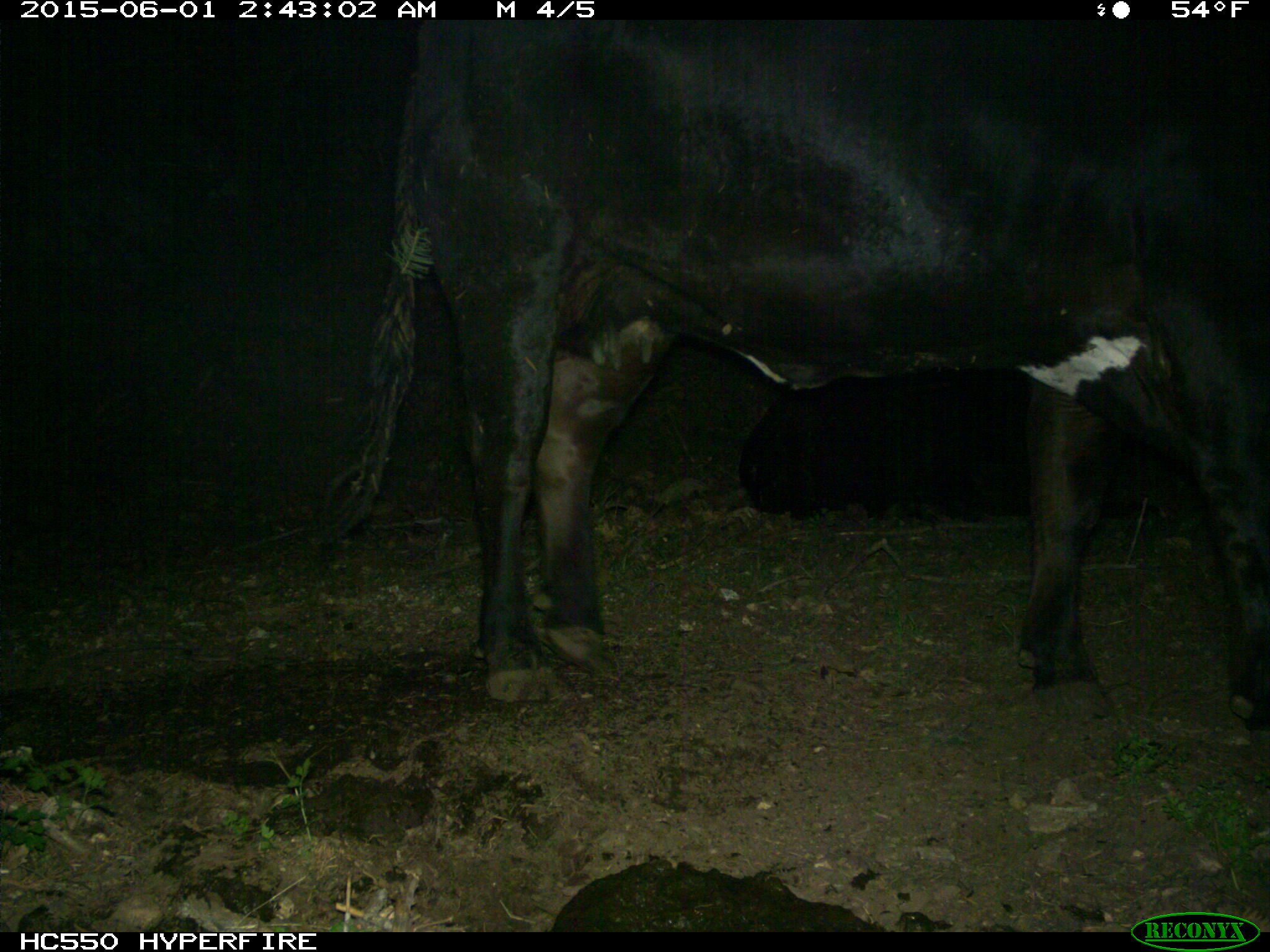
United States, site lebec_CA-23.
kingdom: Animalia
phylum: Chordata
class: Mammalia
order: Artiodactyla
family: Bovidae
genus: Bos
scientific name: Bos taurus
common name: domestic cow